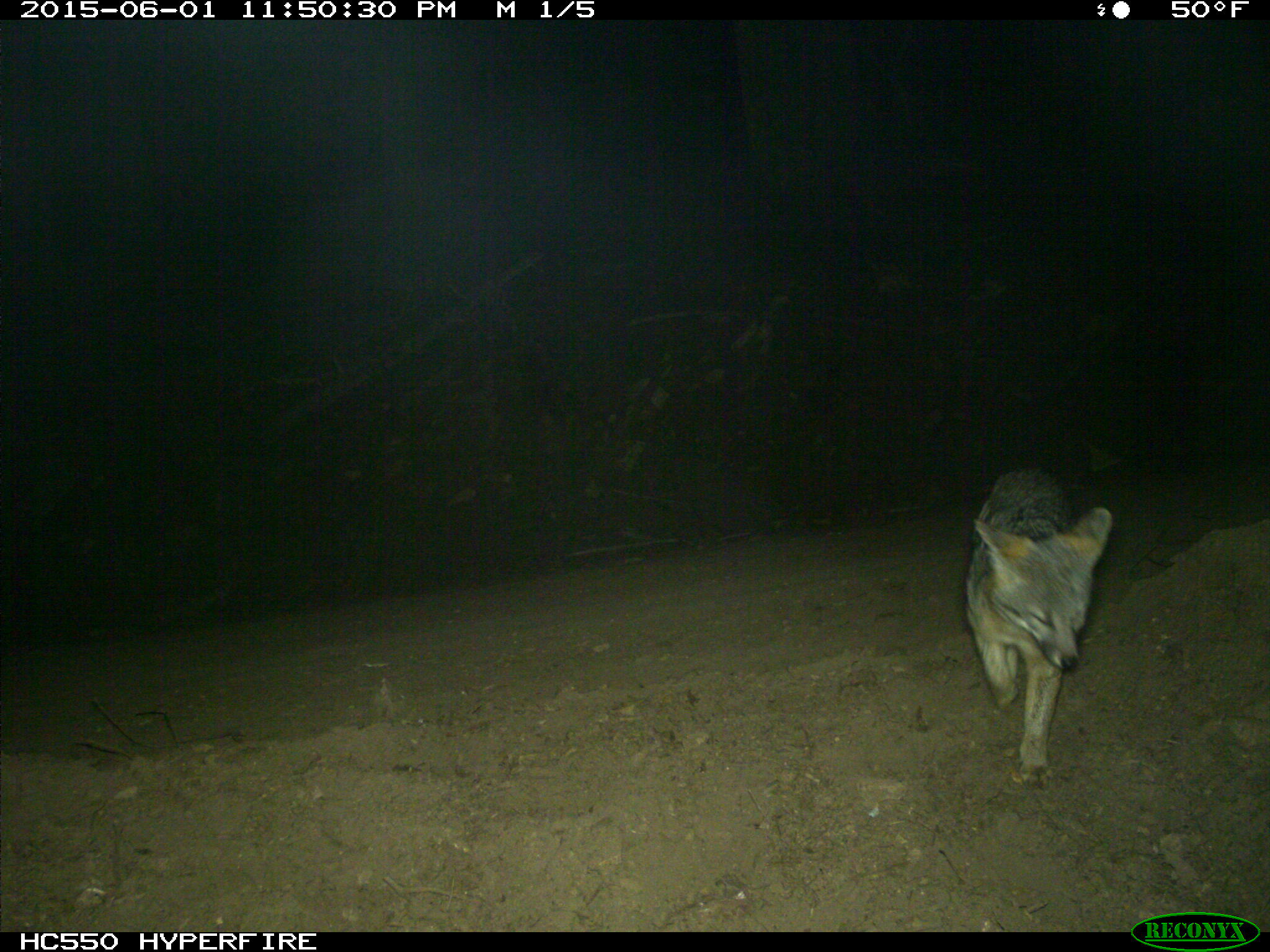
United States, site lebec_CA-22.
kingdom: Animalia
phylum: Chordata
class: Mammalia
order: Carnivora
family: Canidae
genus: Urocyon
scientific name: Urocyon cinereoargenteus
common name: gray fox